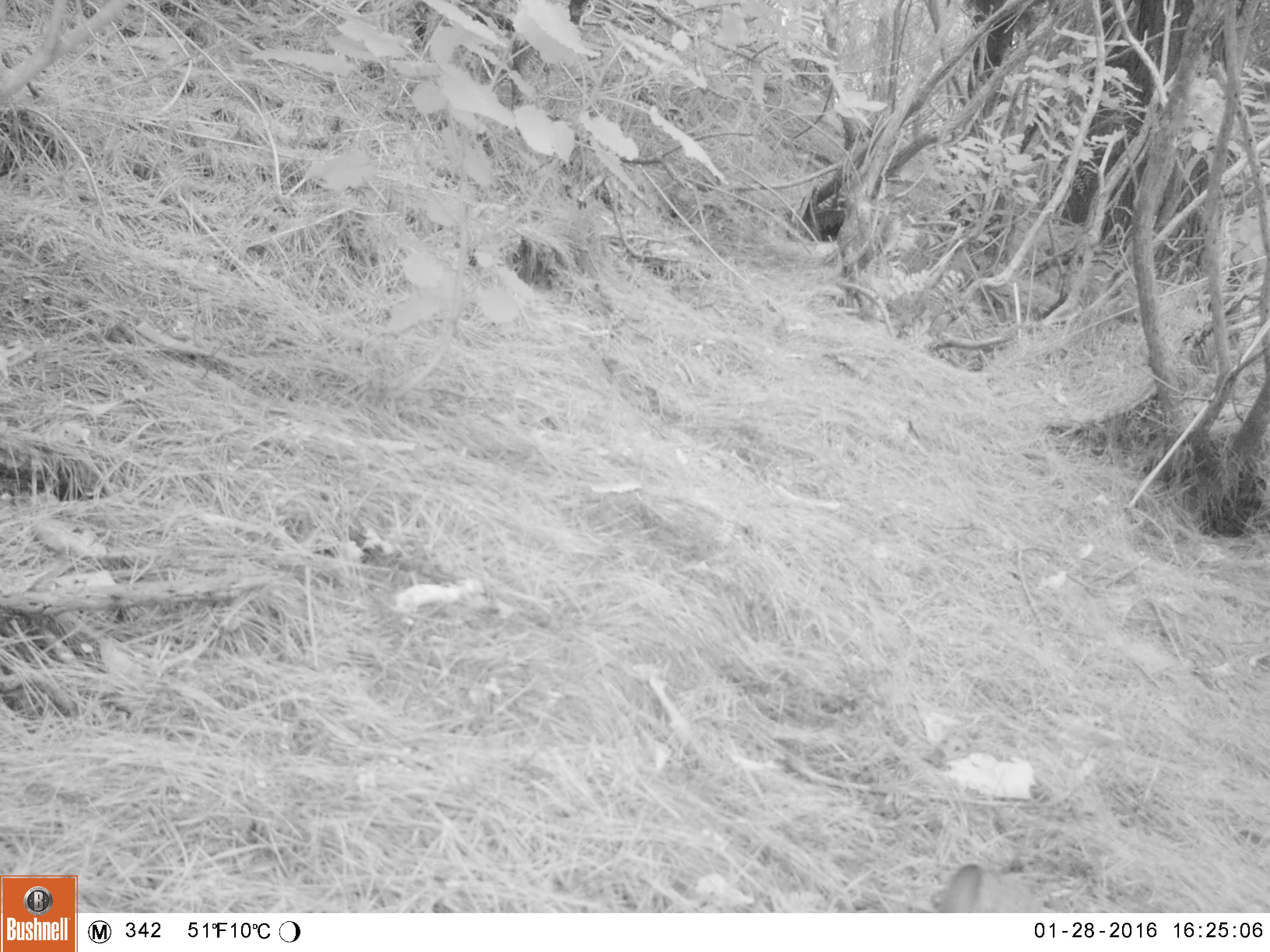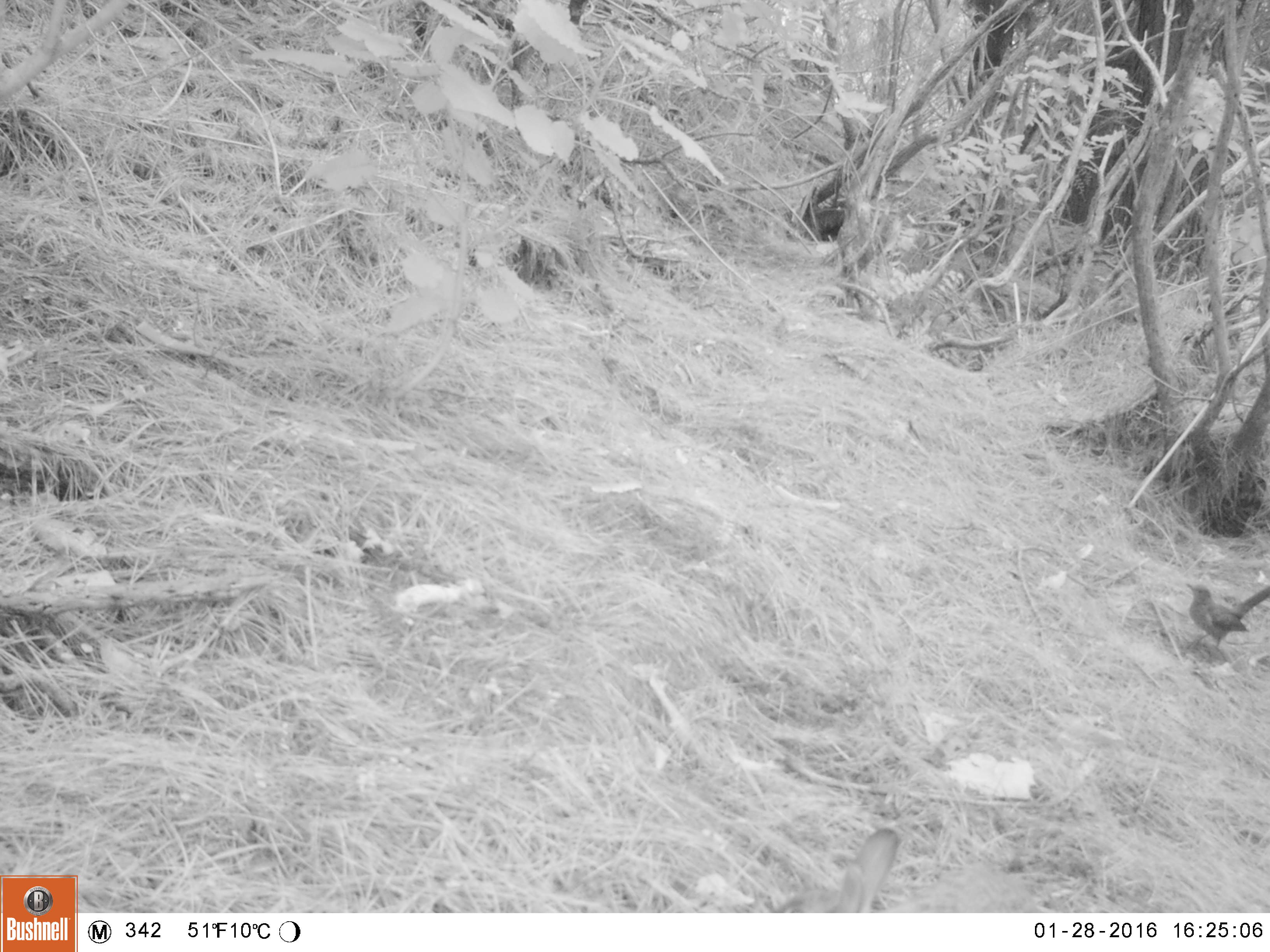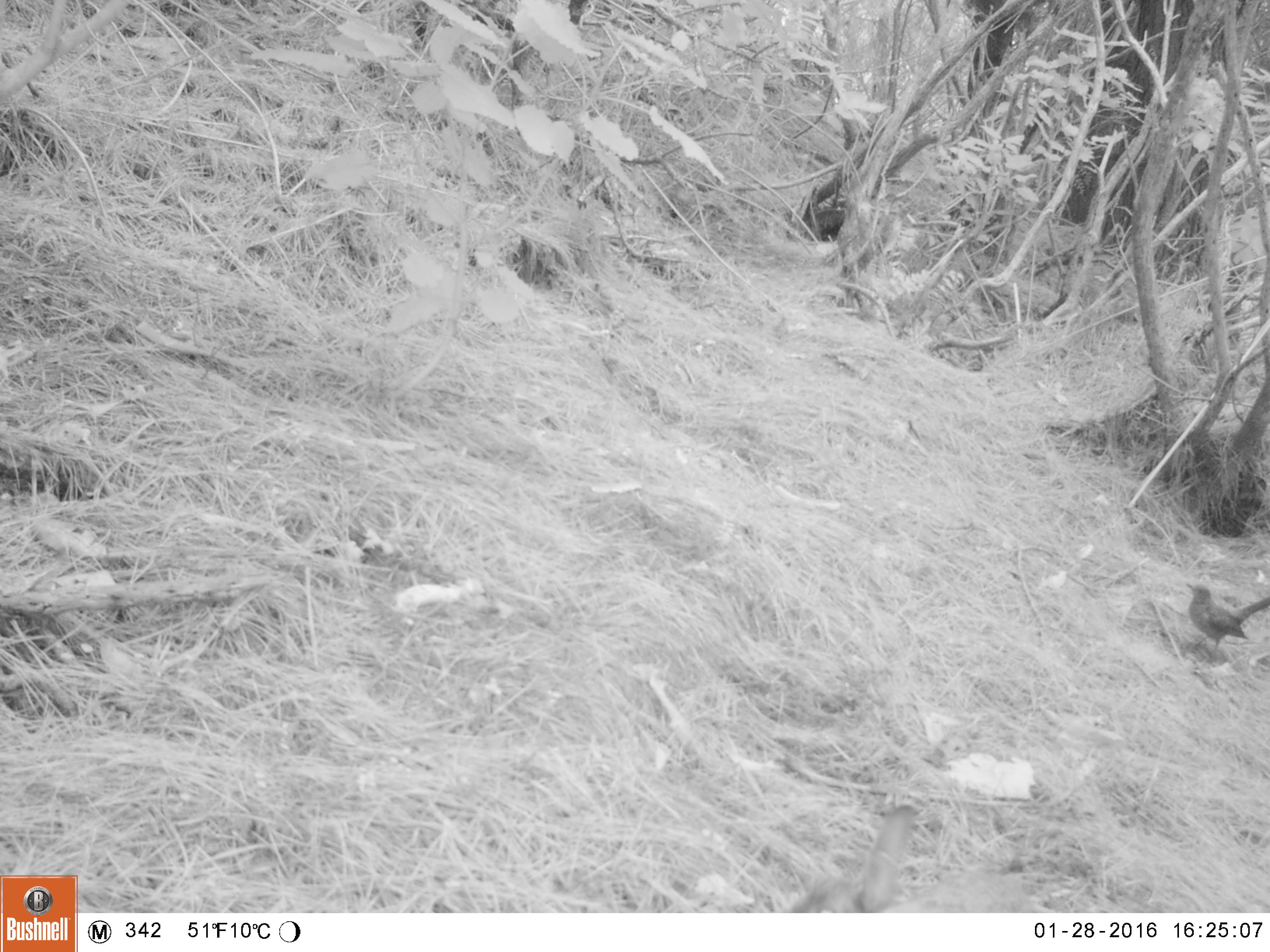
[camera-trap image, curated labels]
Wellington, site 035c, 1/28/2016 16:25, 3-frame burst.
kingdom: Animalia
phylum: Chordata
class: Mammalia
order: Lagomorpha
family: Leporidae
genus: Lepus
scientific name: Lepus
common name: hare